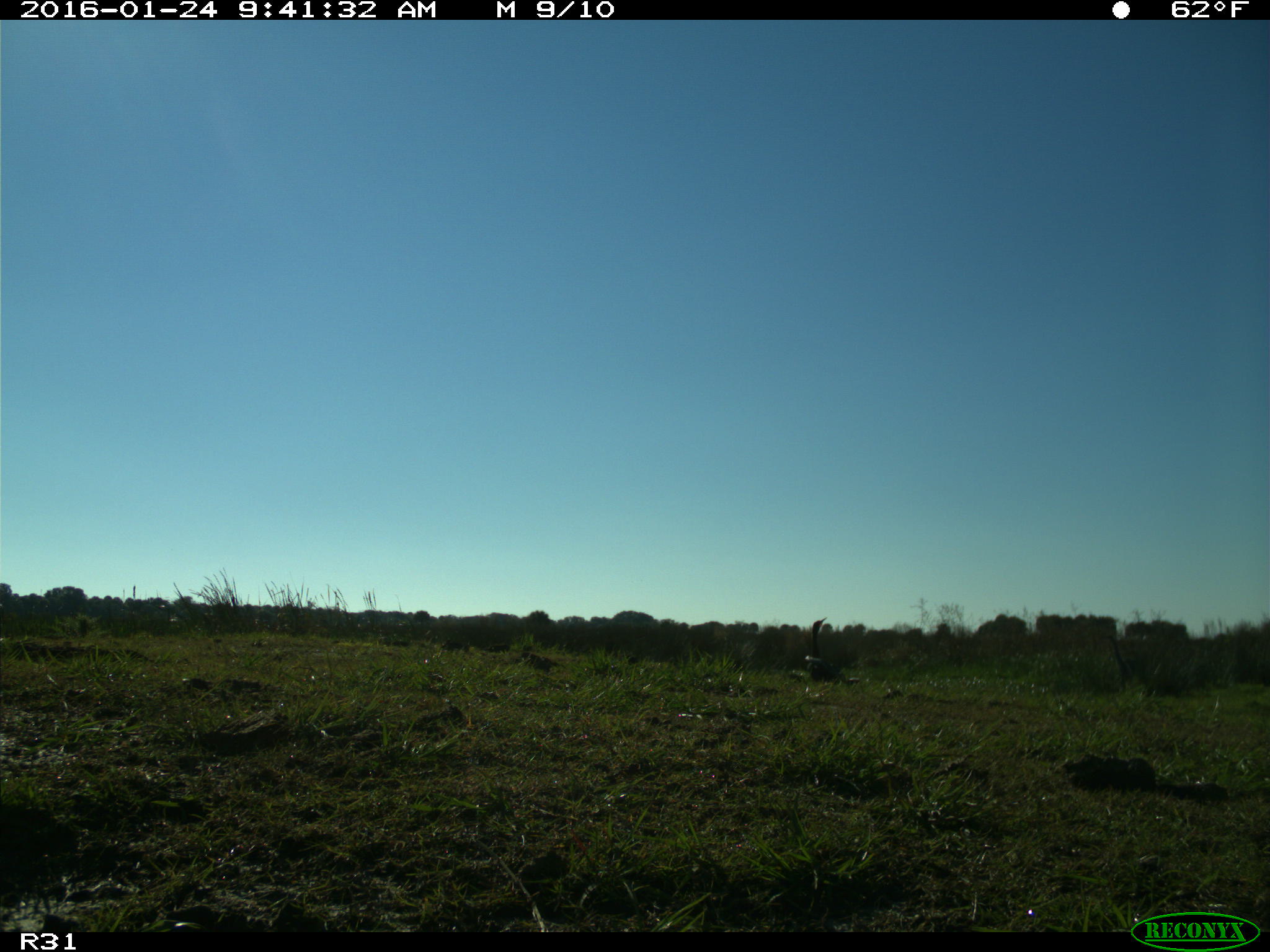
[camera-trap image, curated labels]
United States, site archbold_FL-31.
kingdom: Animalia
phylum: Chordata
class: Aves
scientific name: Aves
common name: birds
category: unidentified bird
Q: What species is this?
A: Unidentified bird (birds) (Aves).